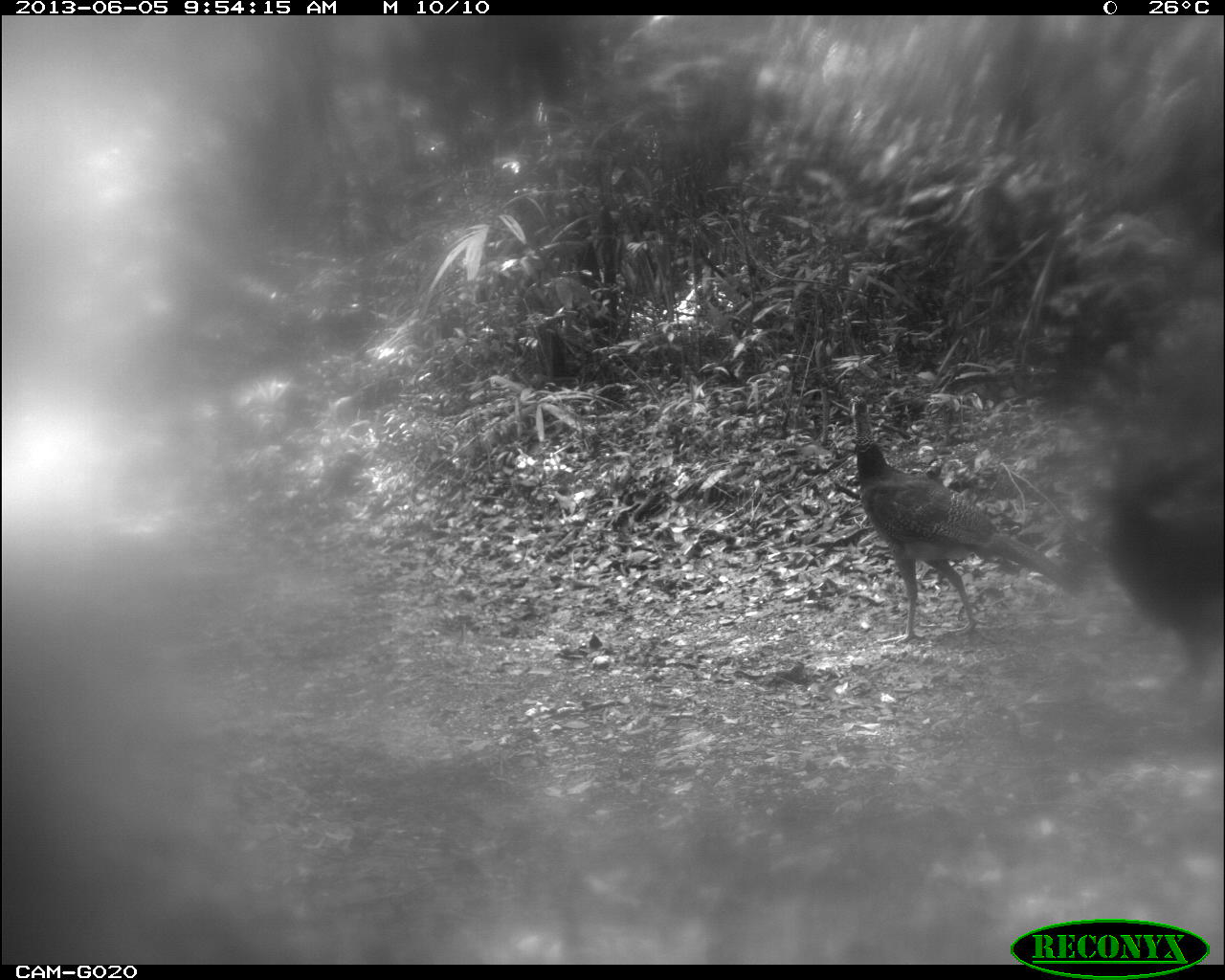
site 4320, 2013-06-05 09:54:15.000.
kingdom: Animalia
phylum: Chordata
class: Aves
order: Galliformes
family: Cracidae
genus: Crax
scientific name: Crax rubra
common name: great curassow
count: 2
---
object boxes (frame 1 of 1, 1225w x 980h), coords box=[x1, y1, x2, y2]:
crax rubra: box=[851, 396, 1074, 646]; box=[1105, 459, 1221, 699]